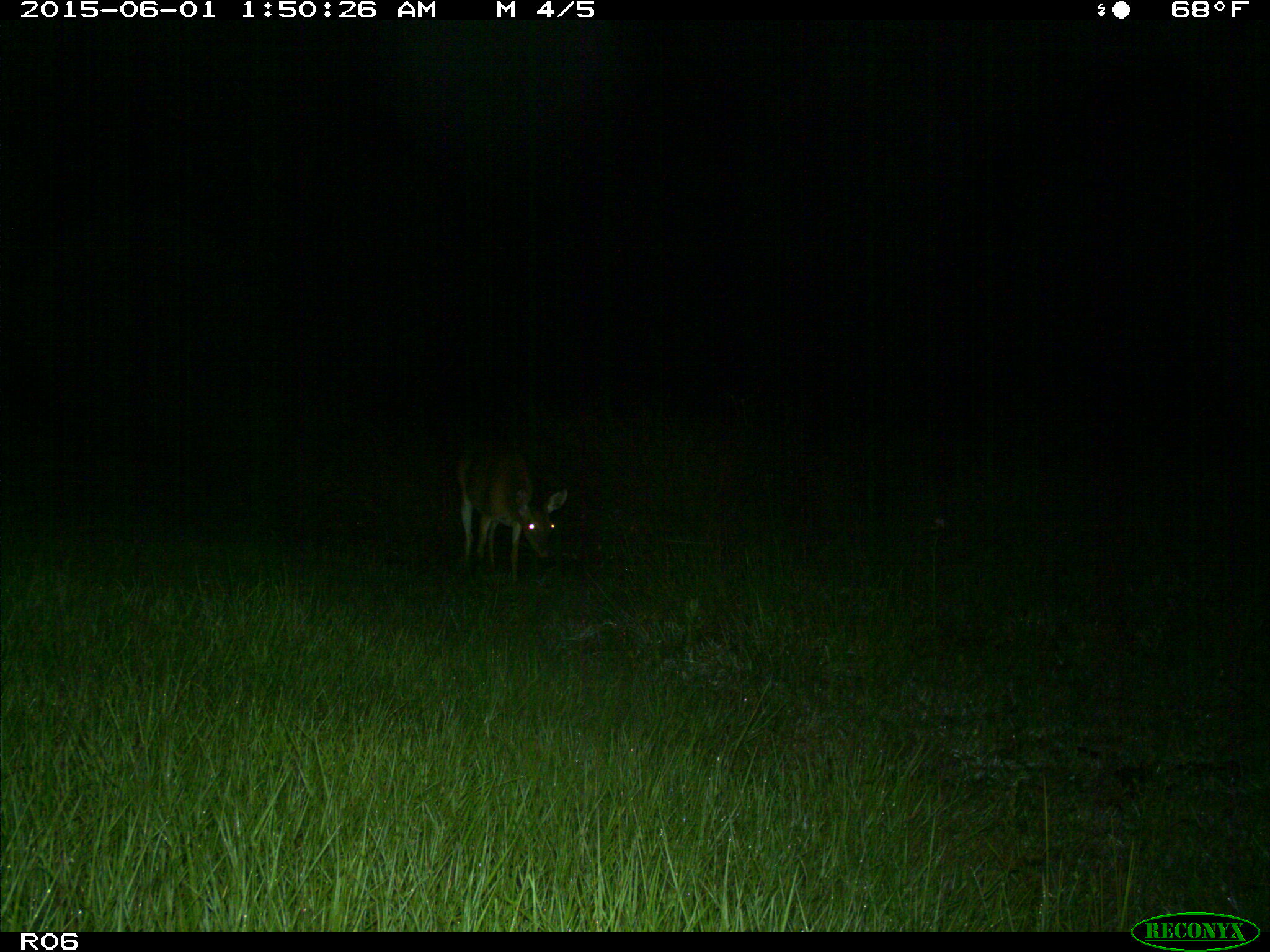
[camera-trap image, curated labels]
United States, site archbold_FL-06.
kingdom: Animalia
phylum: Chordata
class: Mammalia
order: Artiodactyla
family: Cervidae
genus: Odocoileus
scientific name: Odocoileus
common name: deer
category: unidentified deer